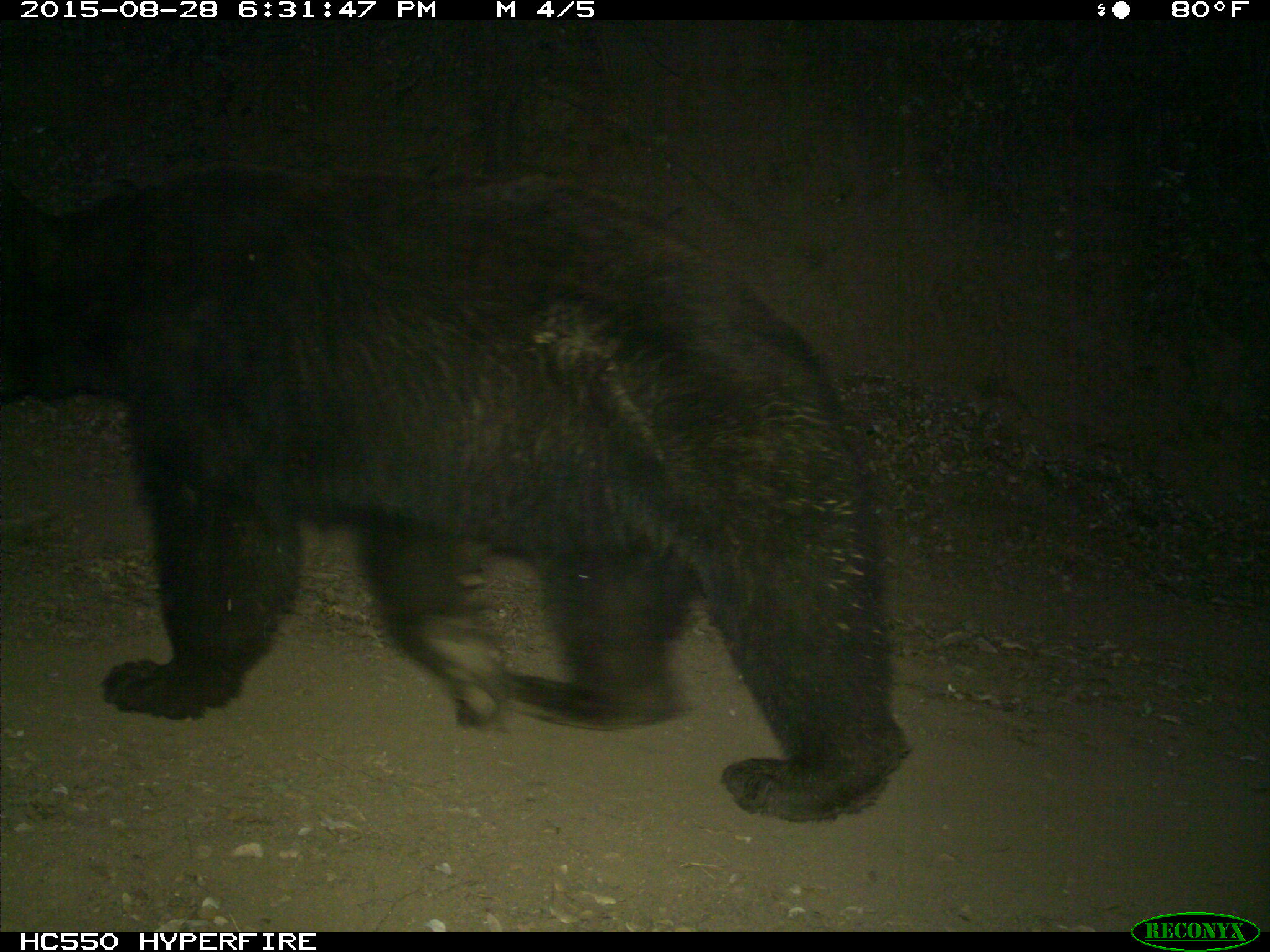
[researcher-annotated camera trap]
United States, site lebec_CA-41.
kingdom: Animalia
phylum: Chordata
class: Mammalia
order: Carnivora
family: Ursidae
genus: Ursus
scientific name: Ursus americanus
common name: american black bear